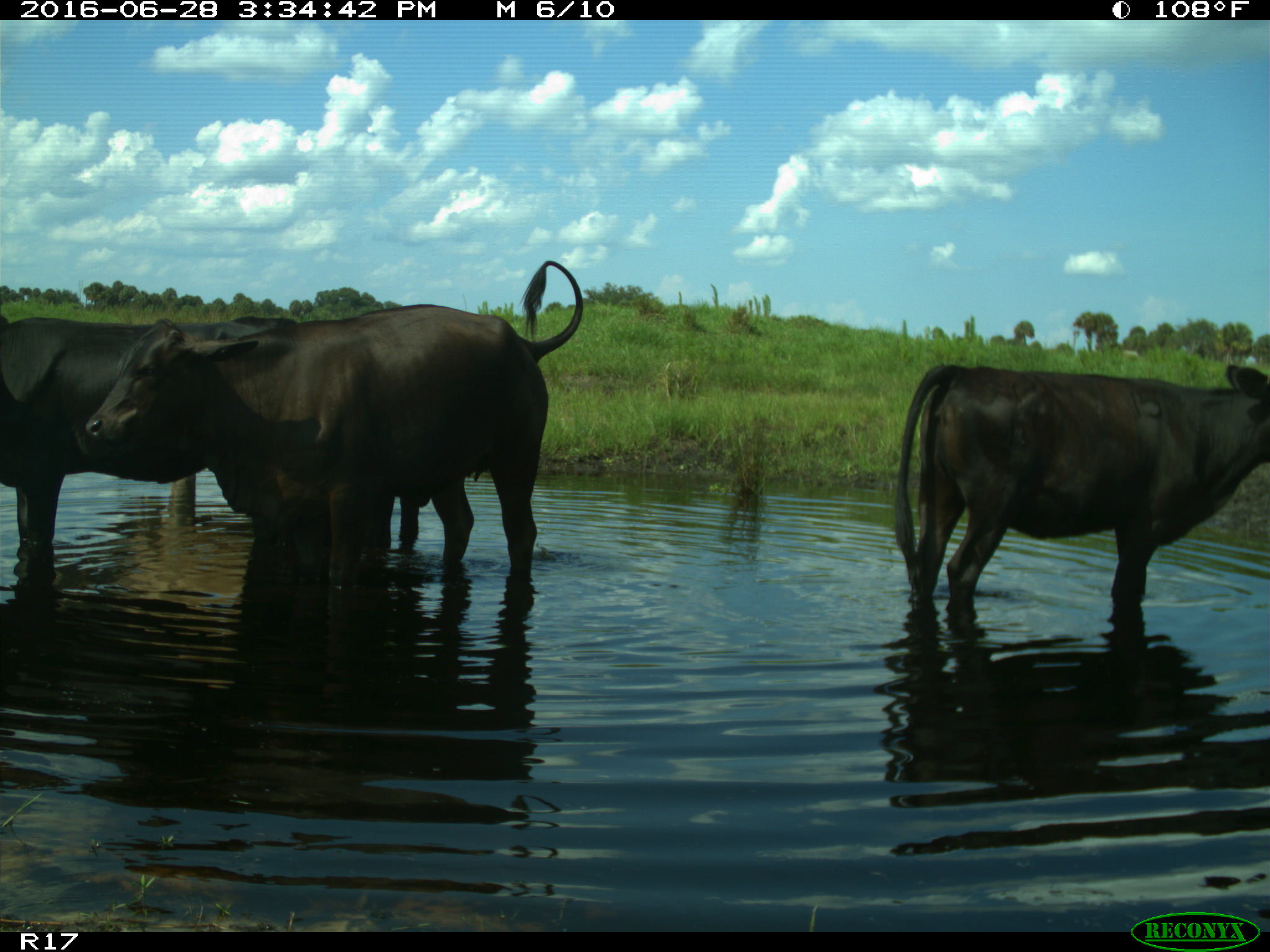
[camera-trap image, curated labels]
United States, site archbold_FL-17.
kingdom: Animalia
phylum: Chordata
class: Mammalia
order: Artiodactyla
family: Bovidae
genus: Bos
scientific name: Bos taurus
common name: domestic cow